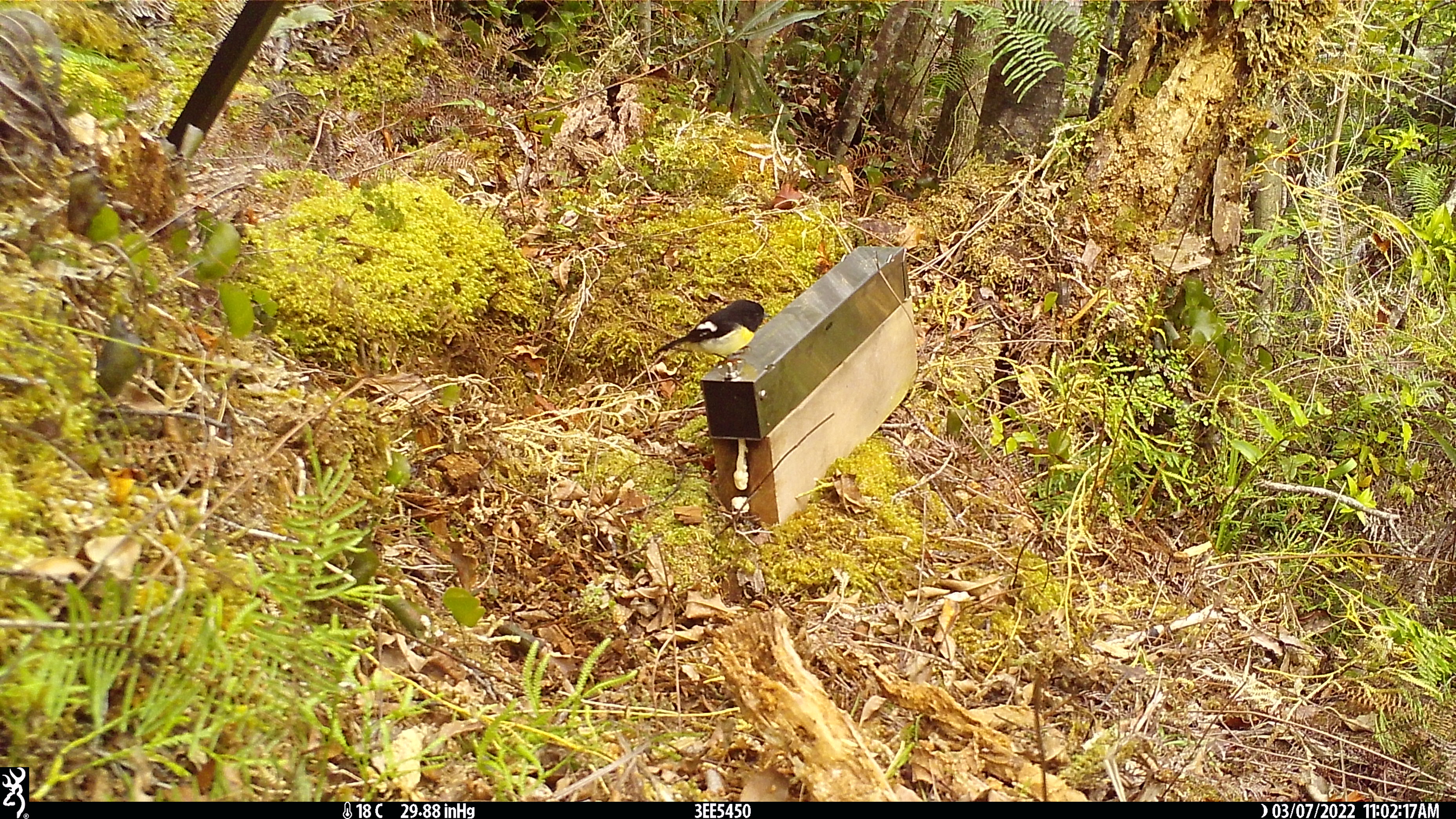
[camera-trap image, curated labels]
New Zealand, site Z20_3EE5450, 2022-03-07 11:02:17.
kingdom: Animalia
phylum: Chordata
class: Aves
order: Passeriformes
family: Petroicidae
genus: Petroica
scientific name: Petroica macrocephala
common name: tomtit